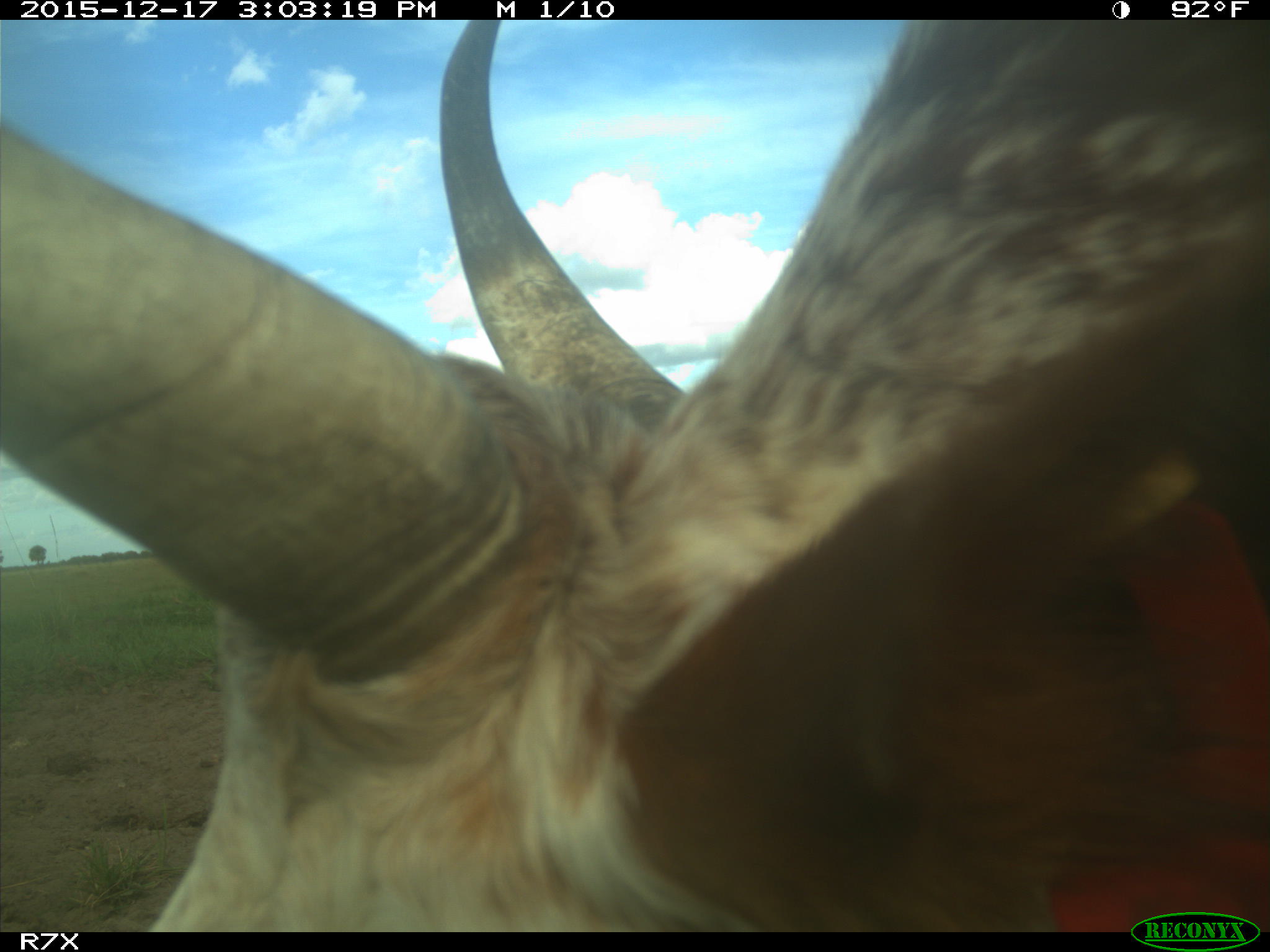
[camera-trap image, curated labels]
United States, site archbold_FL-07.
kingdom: Animalia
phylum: Chordata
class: Mammalia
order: Artiodactyla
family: Bovidae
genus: Bos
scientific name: Bos taurus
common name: domestic cow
Bos taurus (domestic cow).